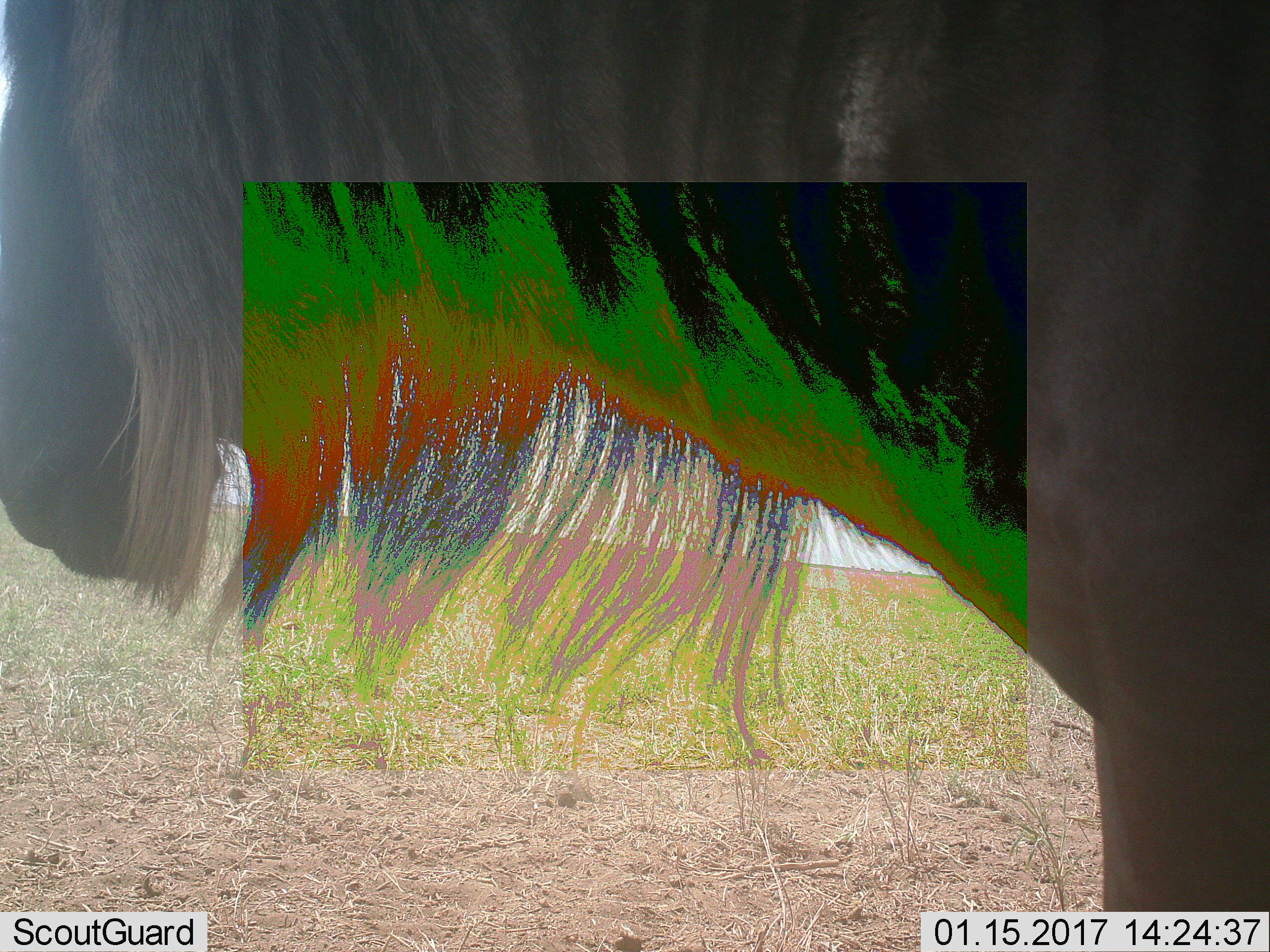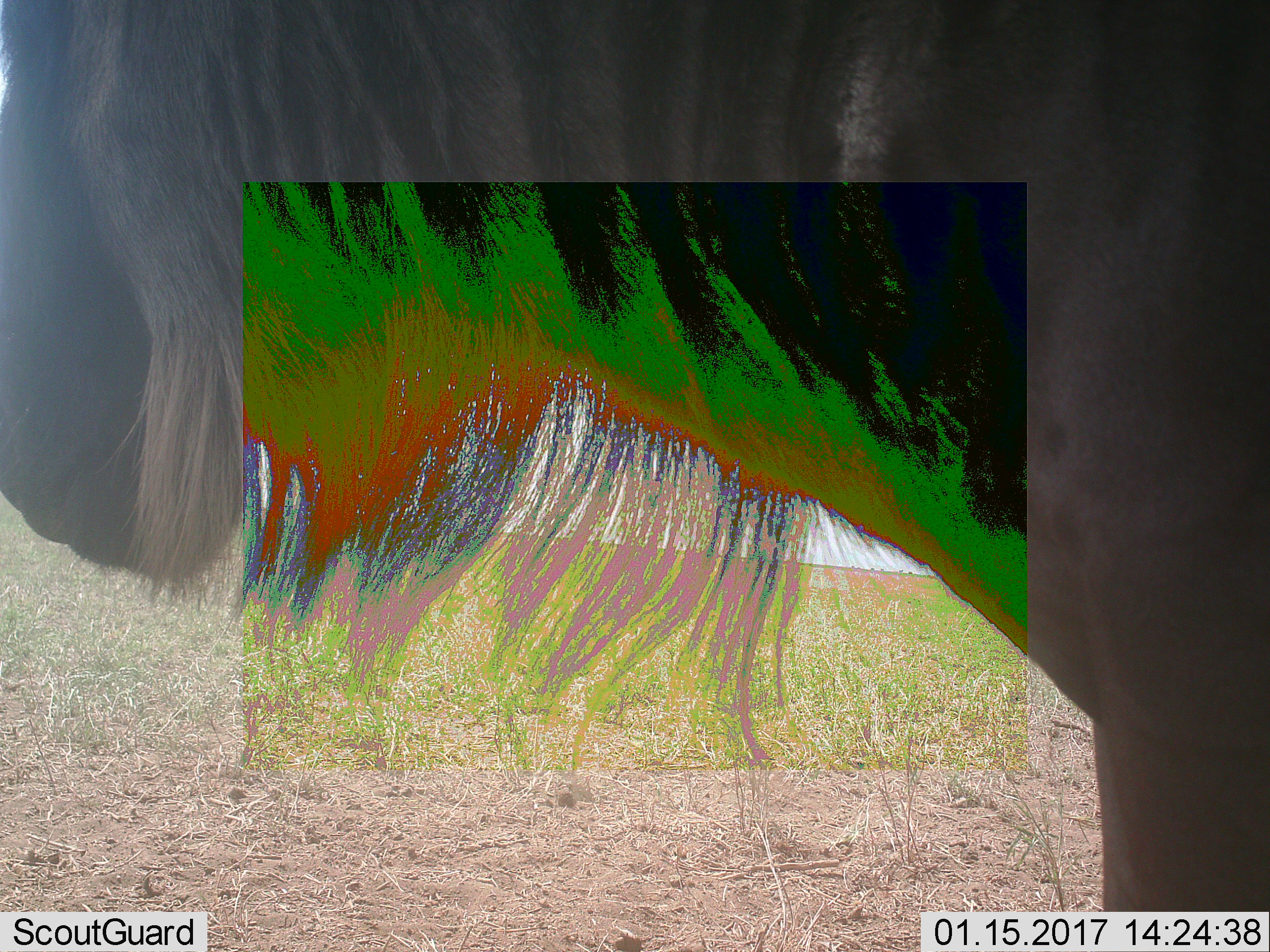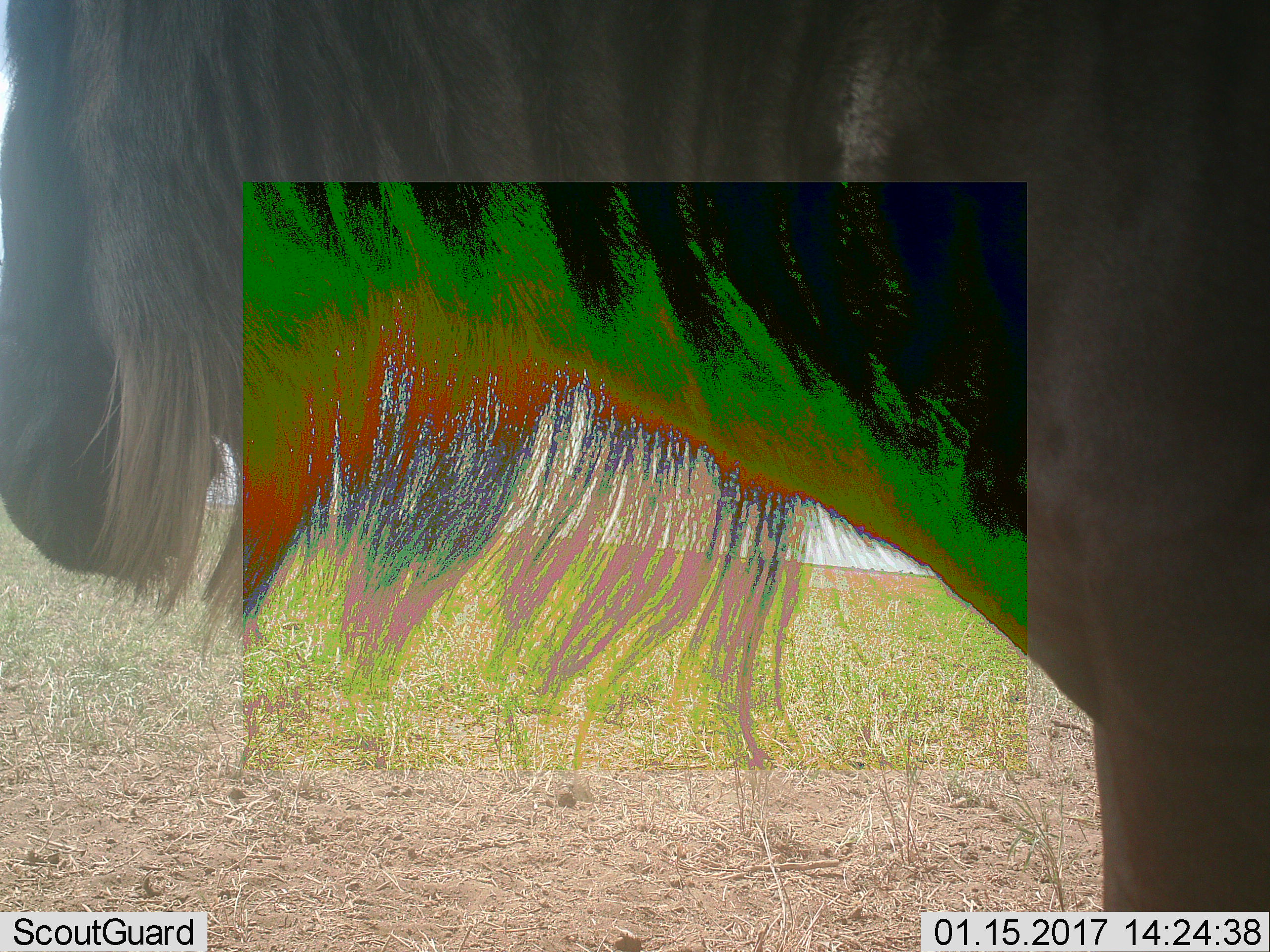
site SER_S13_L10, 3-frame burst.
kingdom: Animalia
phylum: Chordata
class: Mammalia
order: Artiodactyla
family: Bovidae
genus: Connochaetes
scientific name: Connochaetes taurinus taurinus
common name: blue wildebeest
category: wildebeestblue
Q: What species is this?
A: Wildebeestblue (blue wildebeest) (Connochaetes taurinus taurinus).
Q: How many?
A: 1.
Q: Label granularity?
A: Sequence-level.